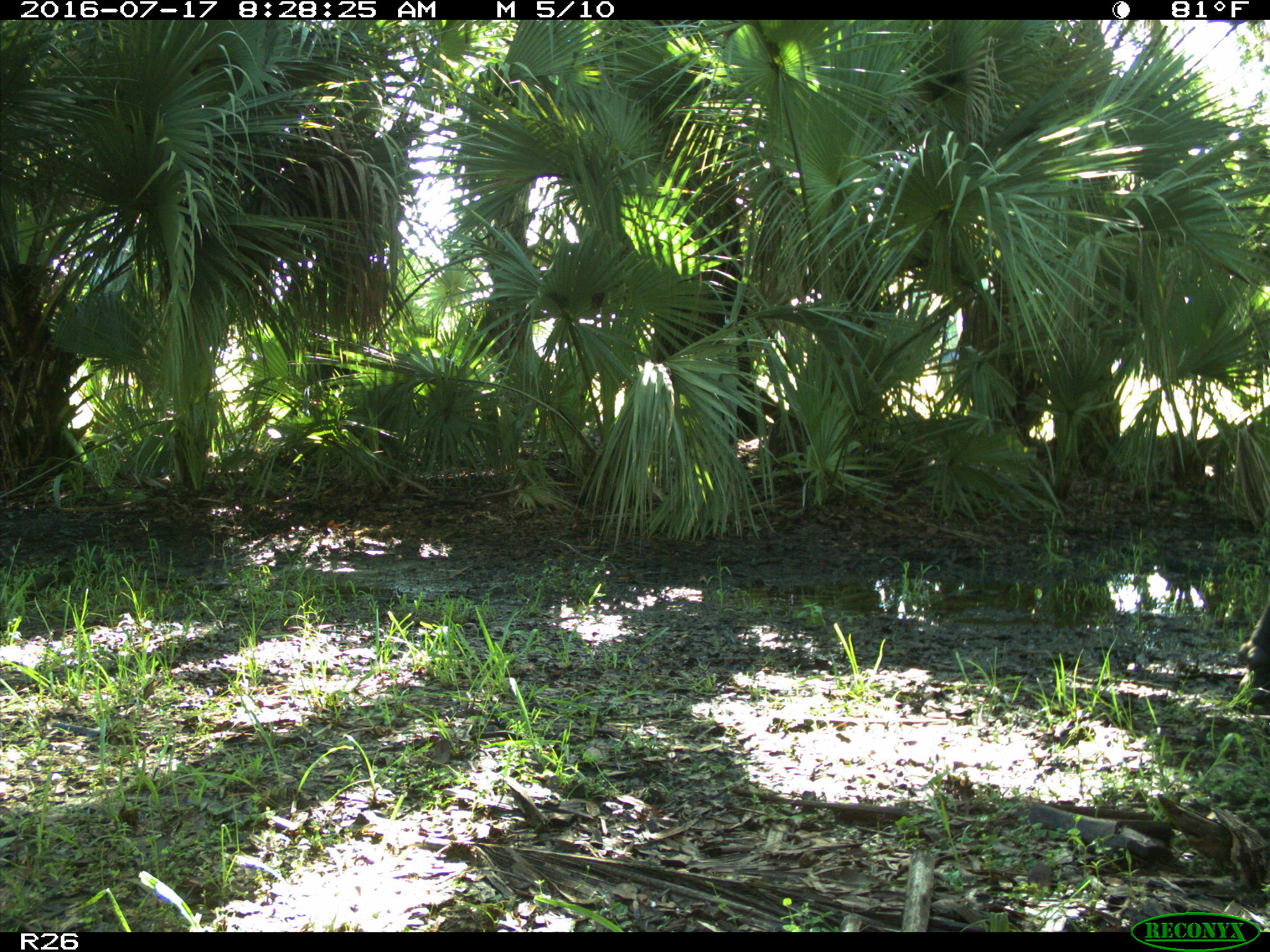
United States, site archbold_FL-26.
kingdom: Animalia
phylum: Chordata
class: Mammalia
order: Artiodactyla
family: Bovidae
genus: Bos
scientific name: Bos taurus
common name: domestic cow